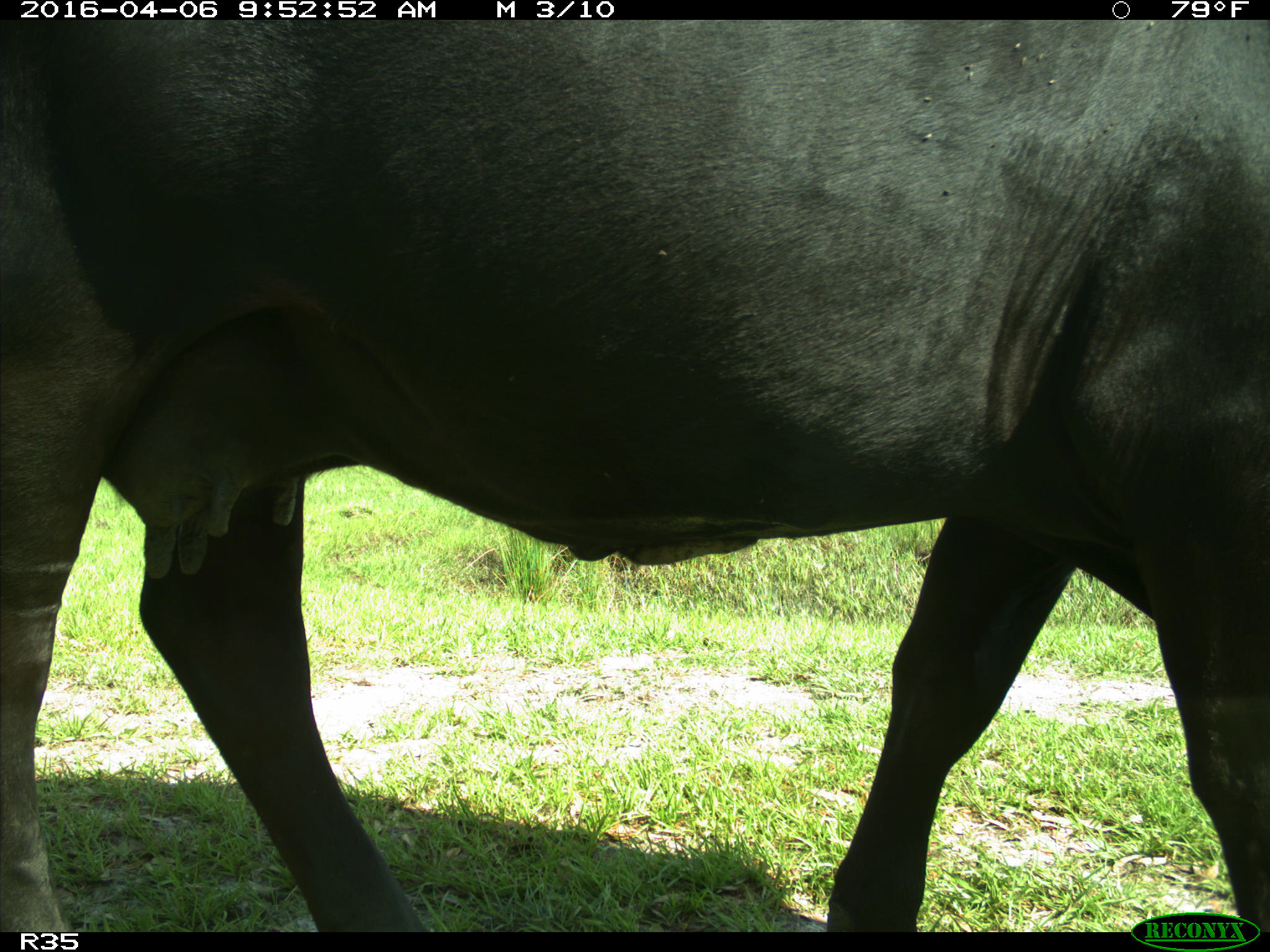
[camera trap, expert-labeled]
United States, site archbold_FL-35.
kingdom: Animalia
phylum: Chordata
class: Mammalia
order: Artiodactyla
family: Bovidae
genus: Bos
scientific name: Bos taurus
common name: domestic cow